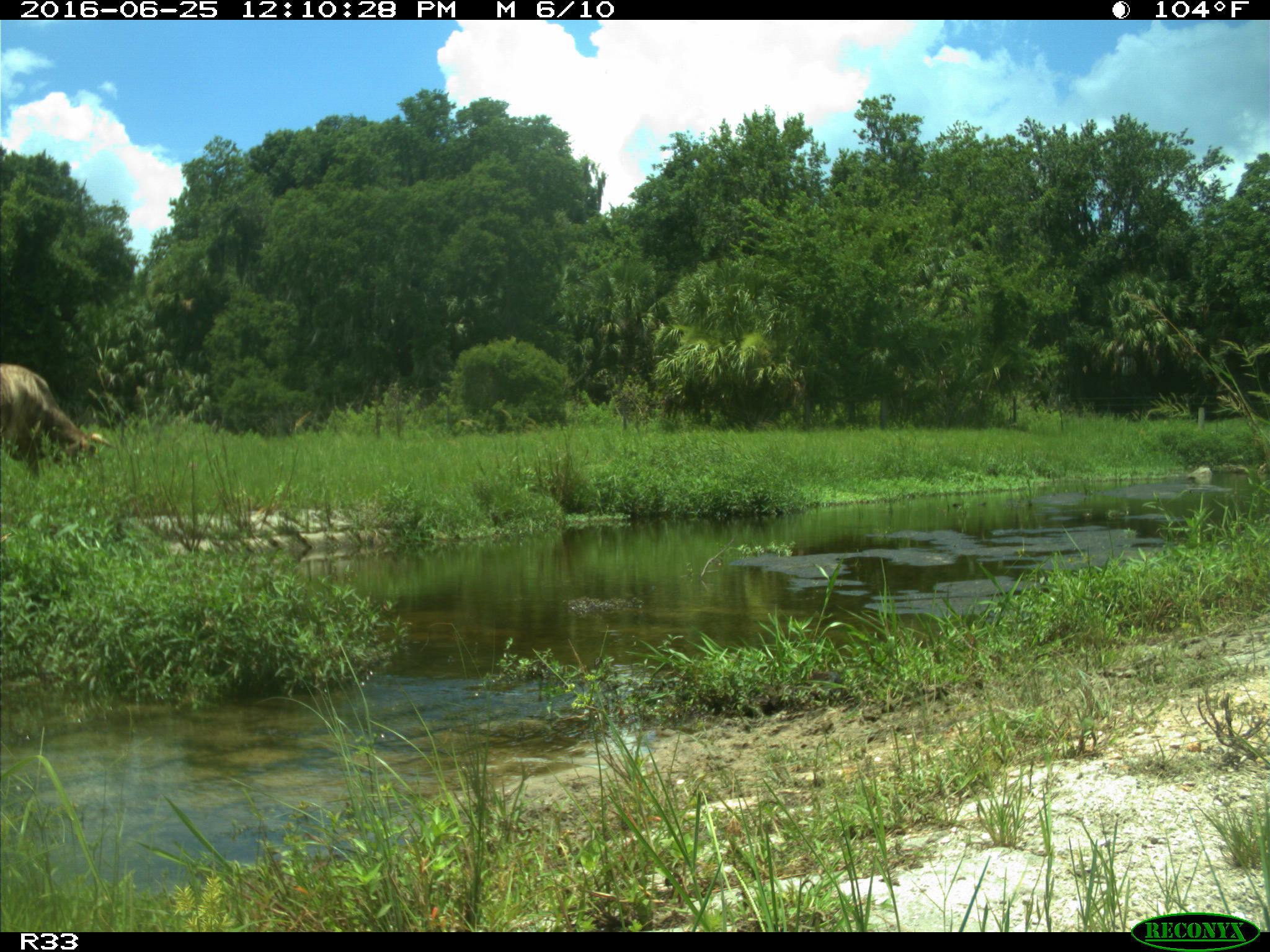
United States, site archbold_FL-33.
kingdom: Animalia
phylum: Chordata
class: Mammalia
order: Artiodactyla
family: Bovidae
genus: Bos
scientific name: Bos taurus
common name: domestic cow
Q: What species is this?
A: Bos taurus (domestic cow).